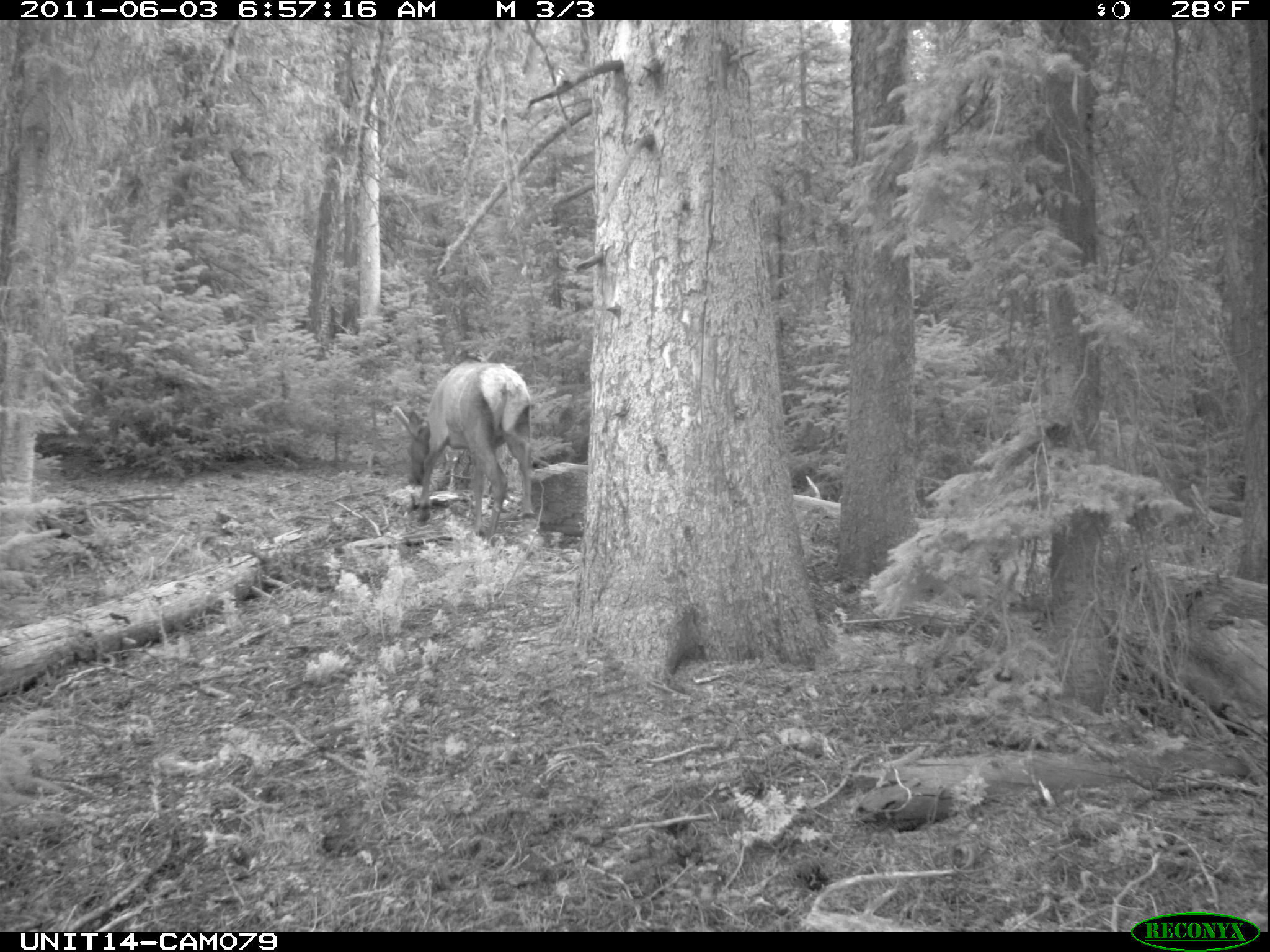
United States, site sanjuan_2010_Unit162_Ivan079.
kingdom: Animalia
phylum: Chordata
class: Mammalia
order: Artiodactyla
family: Cervidae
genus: Cervus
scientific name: Cervus elaphus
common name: red deer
Cervus elaphus (red deer).